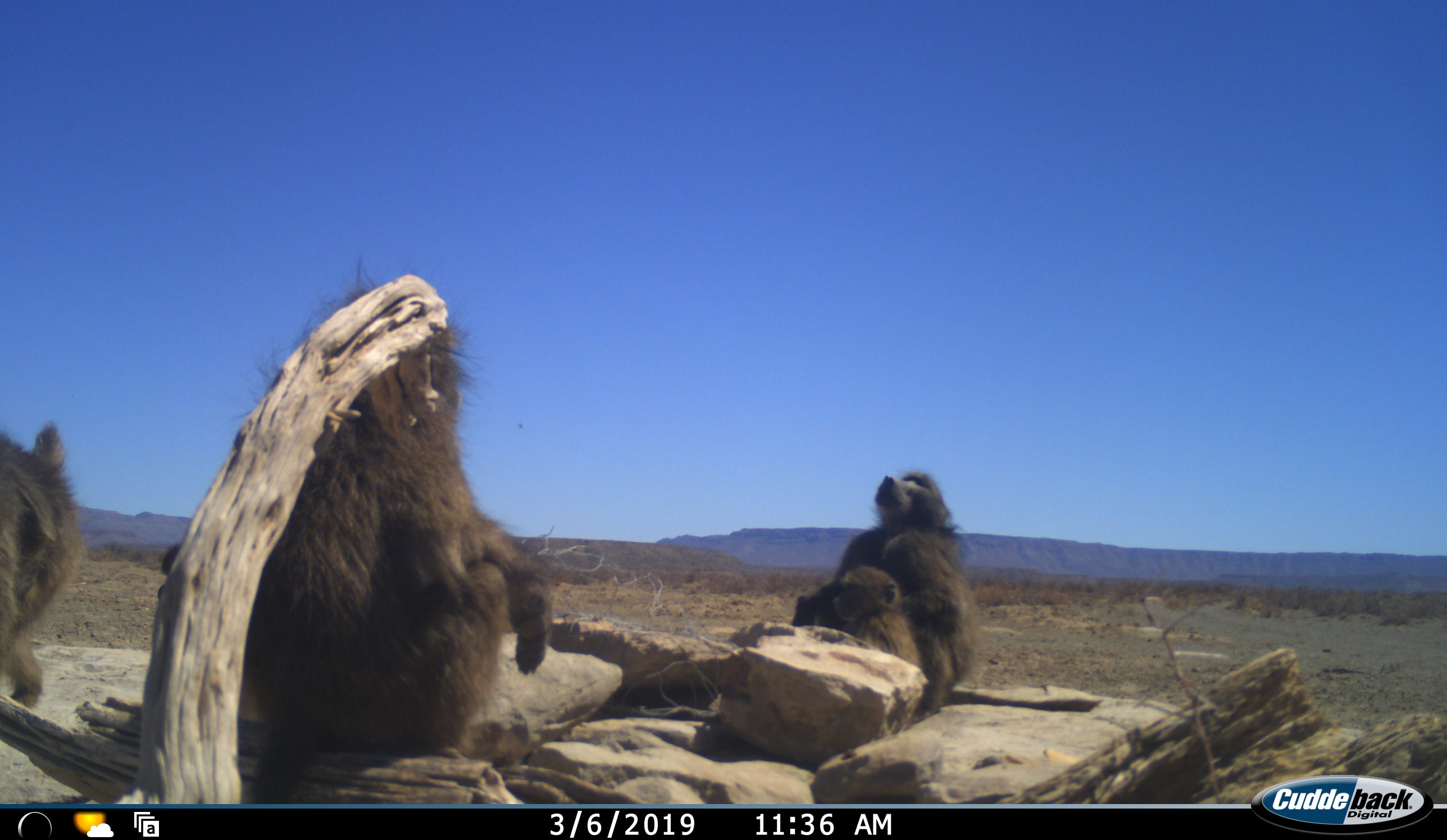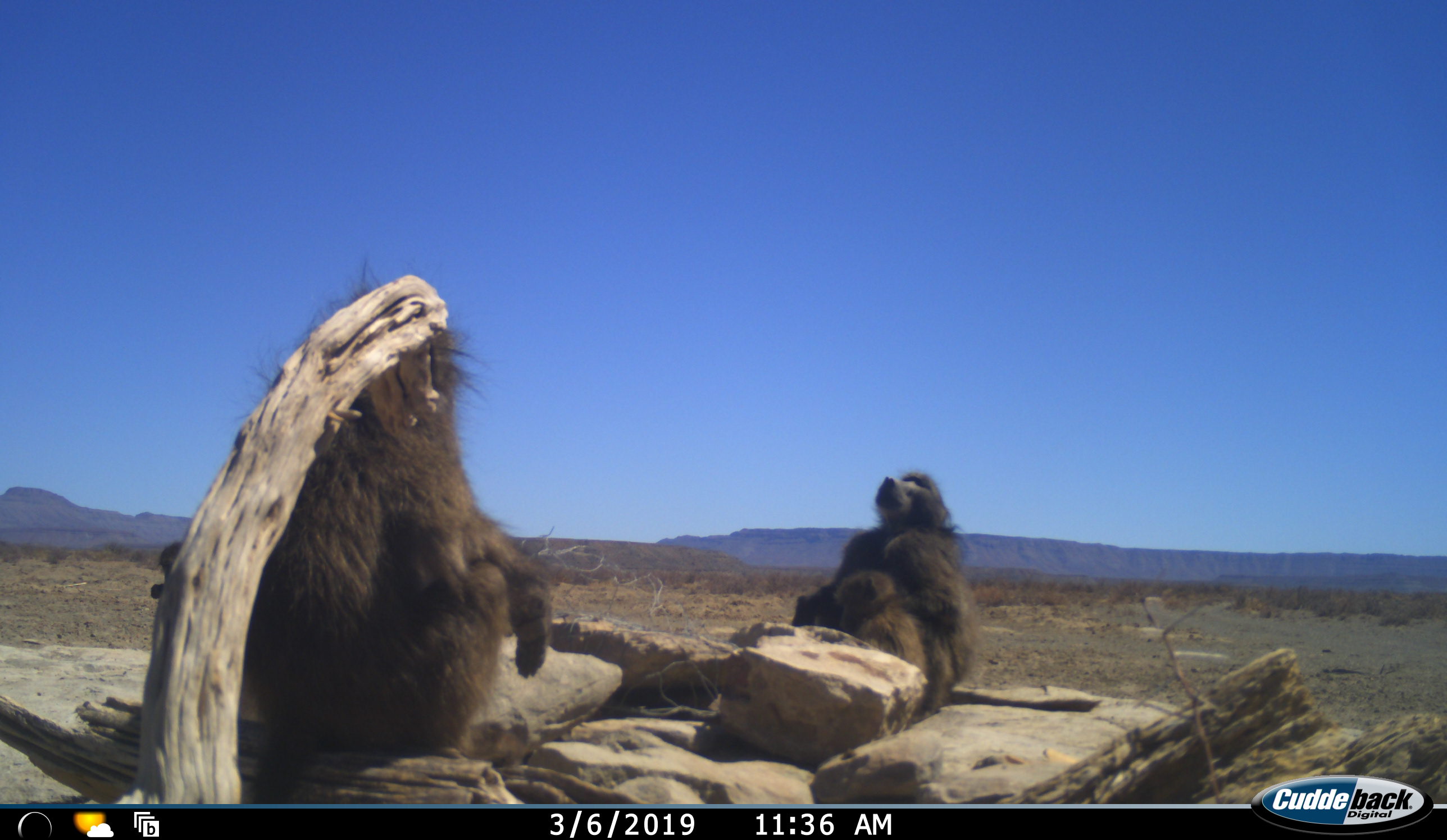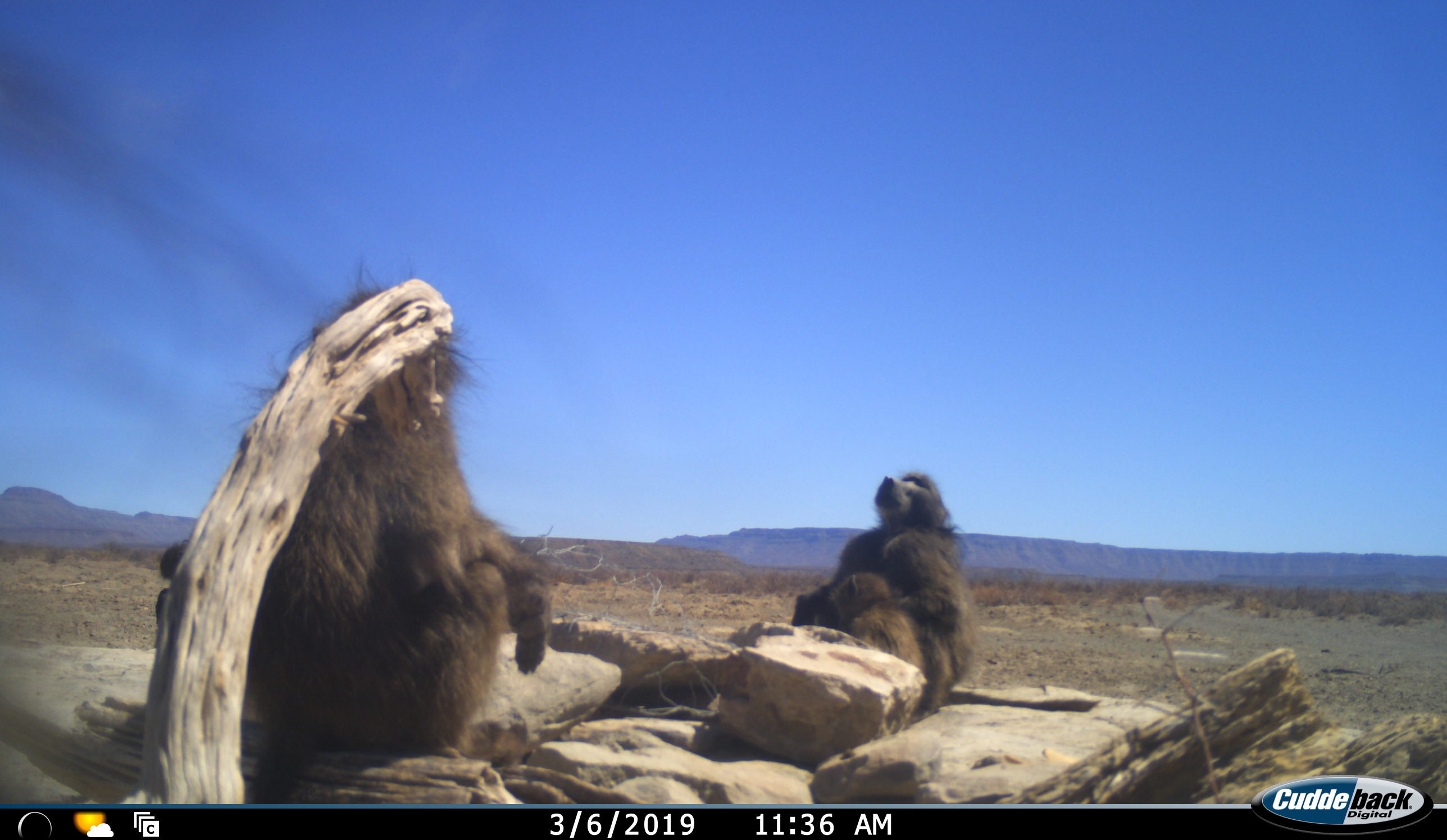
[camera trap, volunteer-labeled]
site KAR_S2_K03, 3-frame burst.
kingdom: Animalia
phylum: Chordata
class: Mammalia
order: Primates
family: Cercopithecidae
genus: Papio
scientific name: Papio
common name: baboon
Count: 4.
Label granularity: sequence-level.